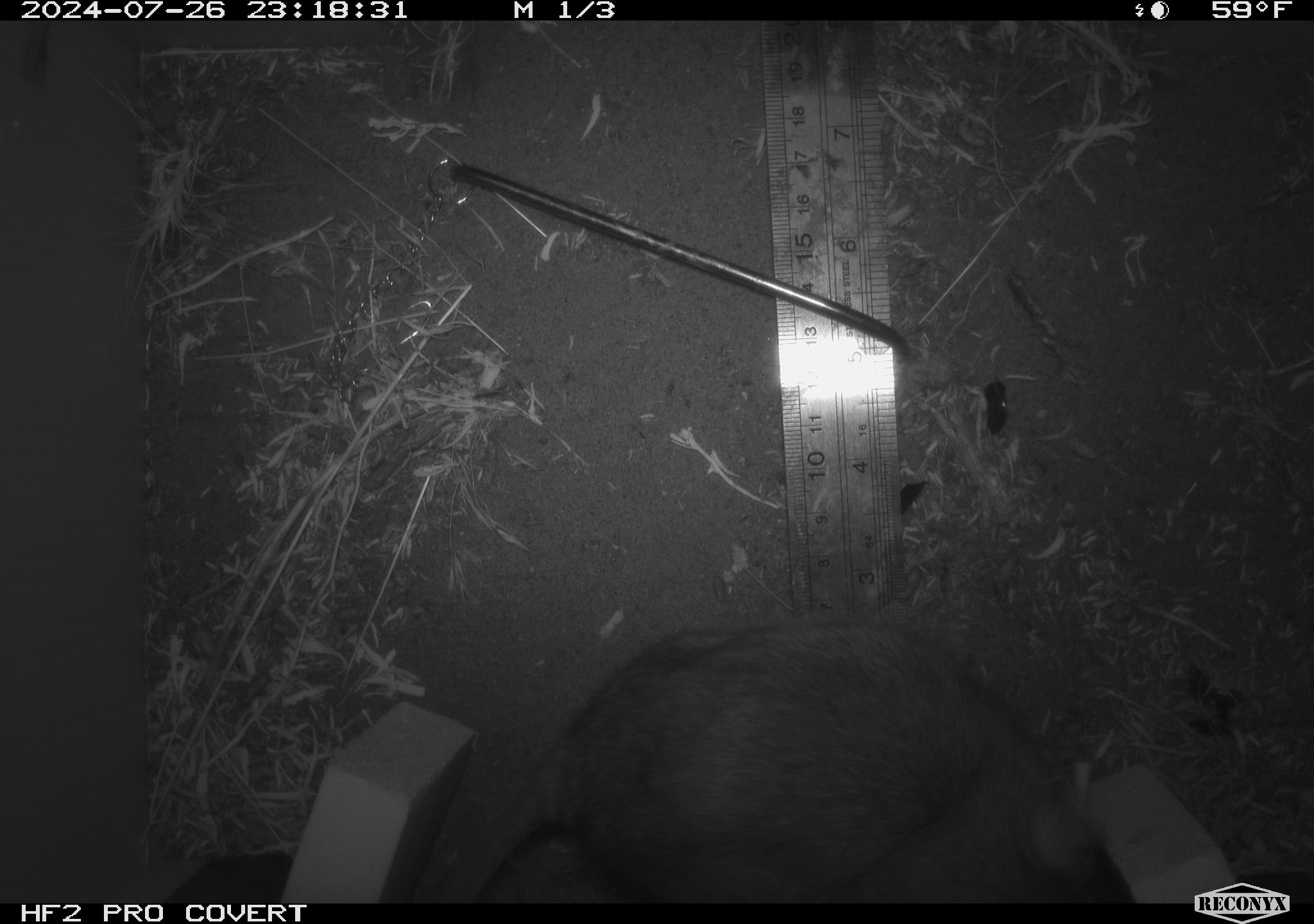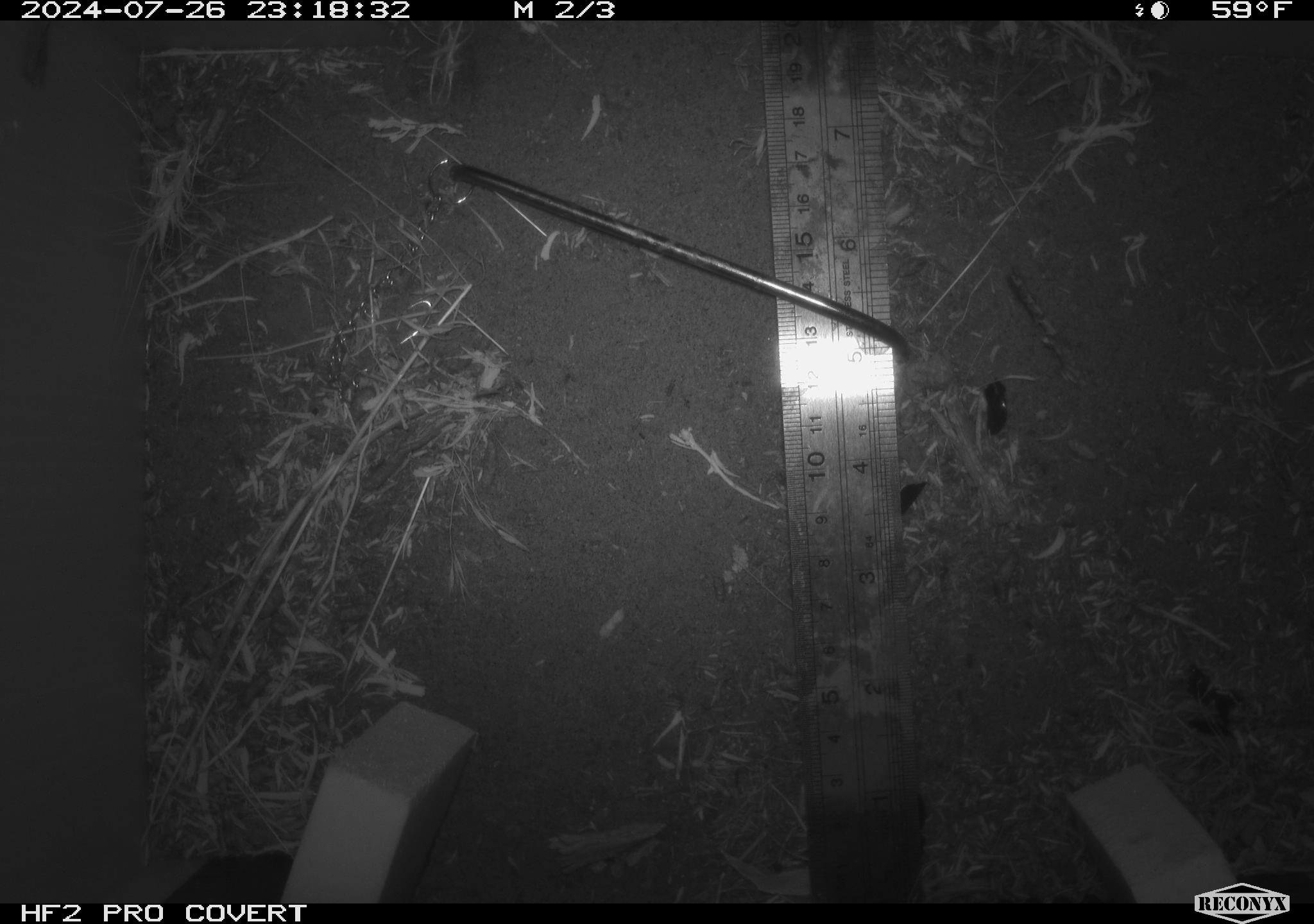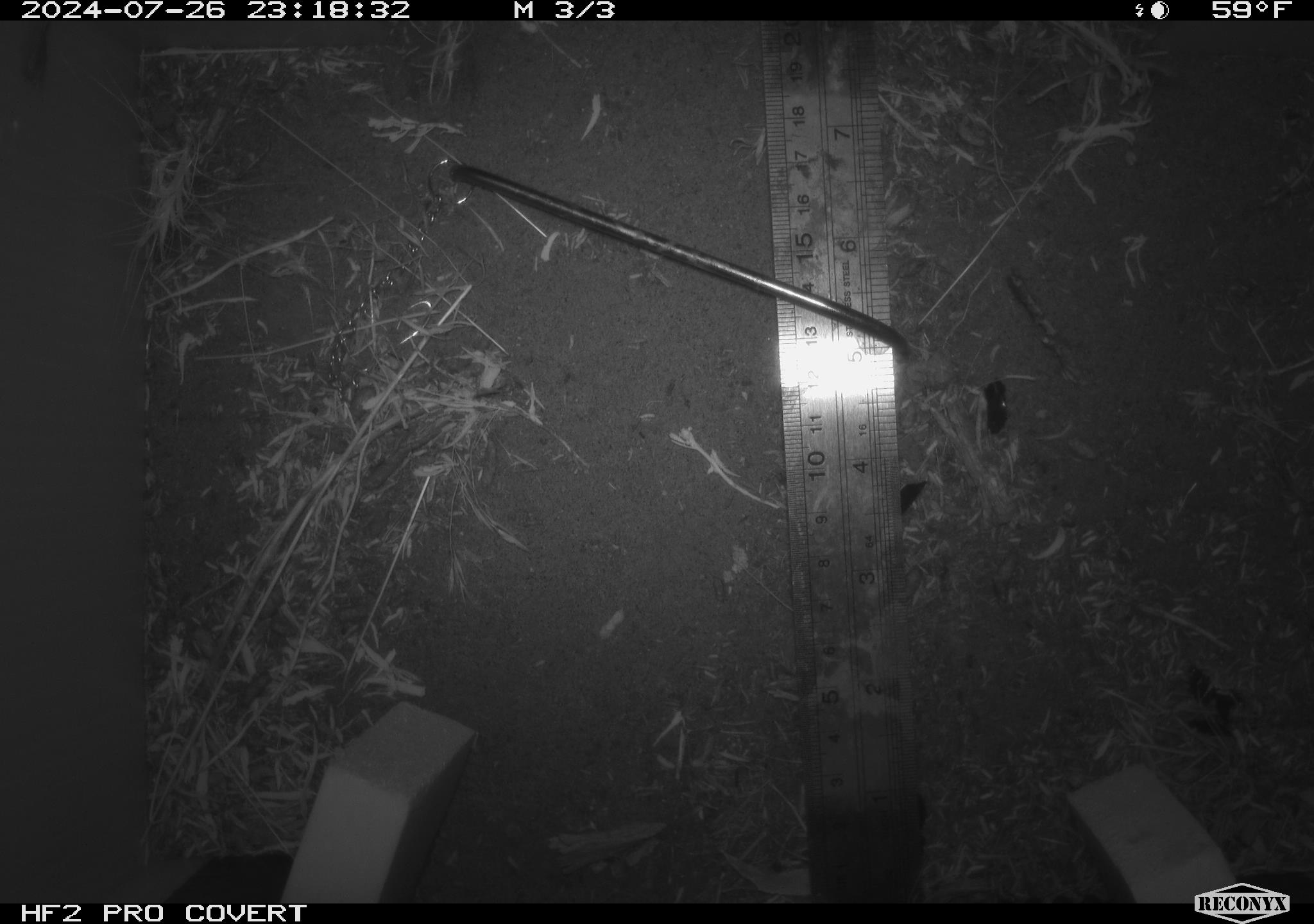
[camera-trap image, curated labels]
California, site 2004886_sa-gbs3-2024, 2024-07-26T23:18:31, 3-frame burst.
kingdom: Animalia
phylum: Chordata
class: Mammalia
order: Rodentia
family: Cricetidae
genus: Neotoma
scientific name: Neotoma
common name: pack rat or woodrat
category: neotoma species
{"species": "neotoma species (pack rat or woodrat) (Neotoma)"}